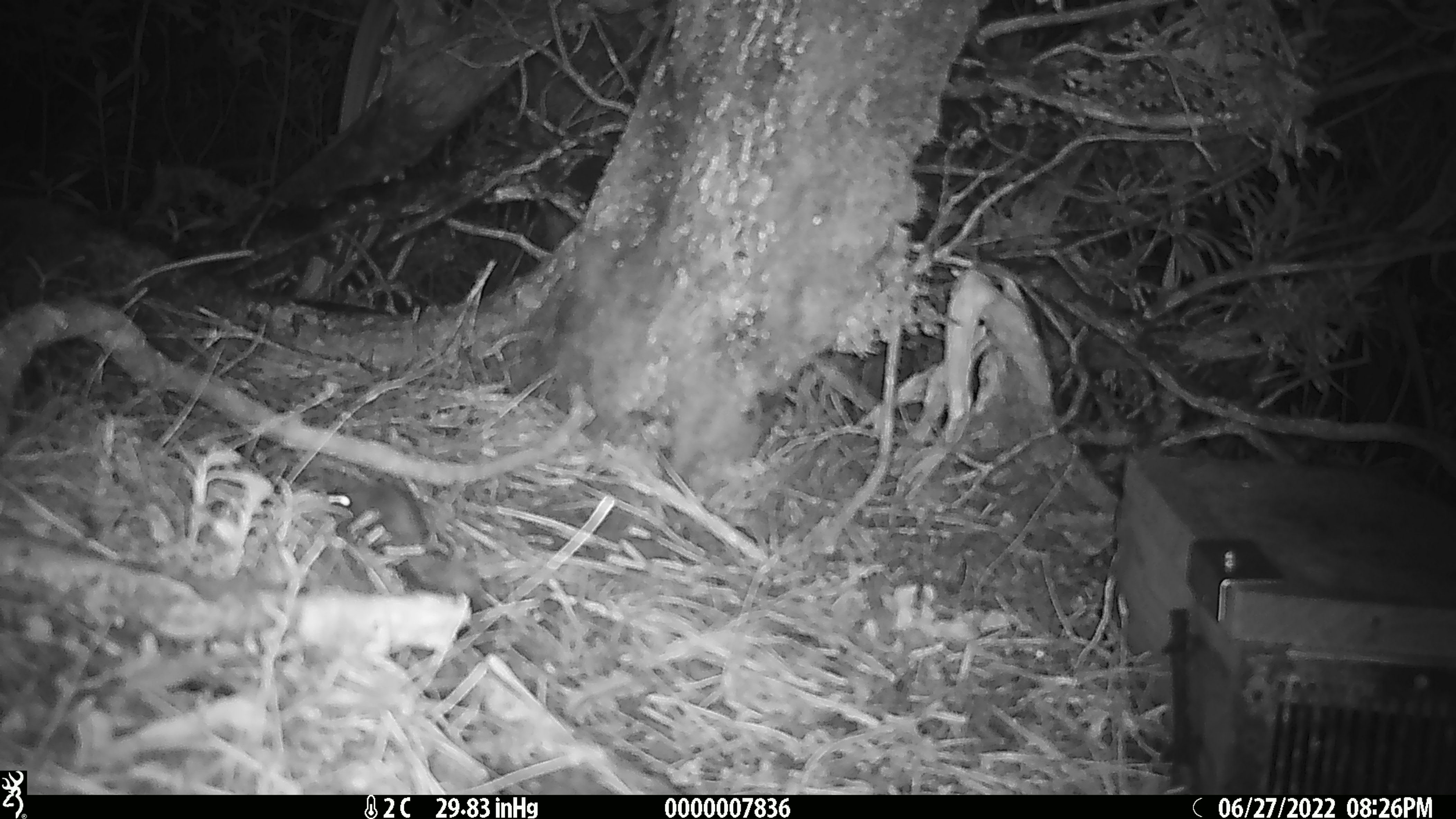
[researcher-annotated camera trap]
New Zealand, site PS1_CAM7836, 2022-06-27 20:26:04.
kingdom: Animalia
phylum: Chordata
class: Mammalia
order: Rodentia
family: Muridae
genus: Mus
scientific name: Mus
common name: mouse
Mouse (Mus).